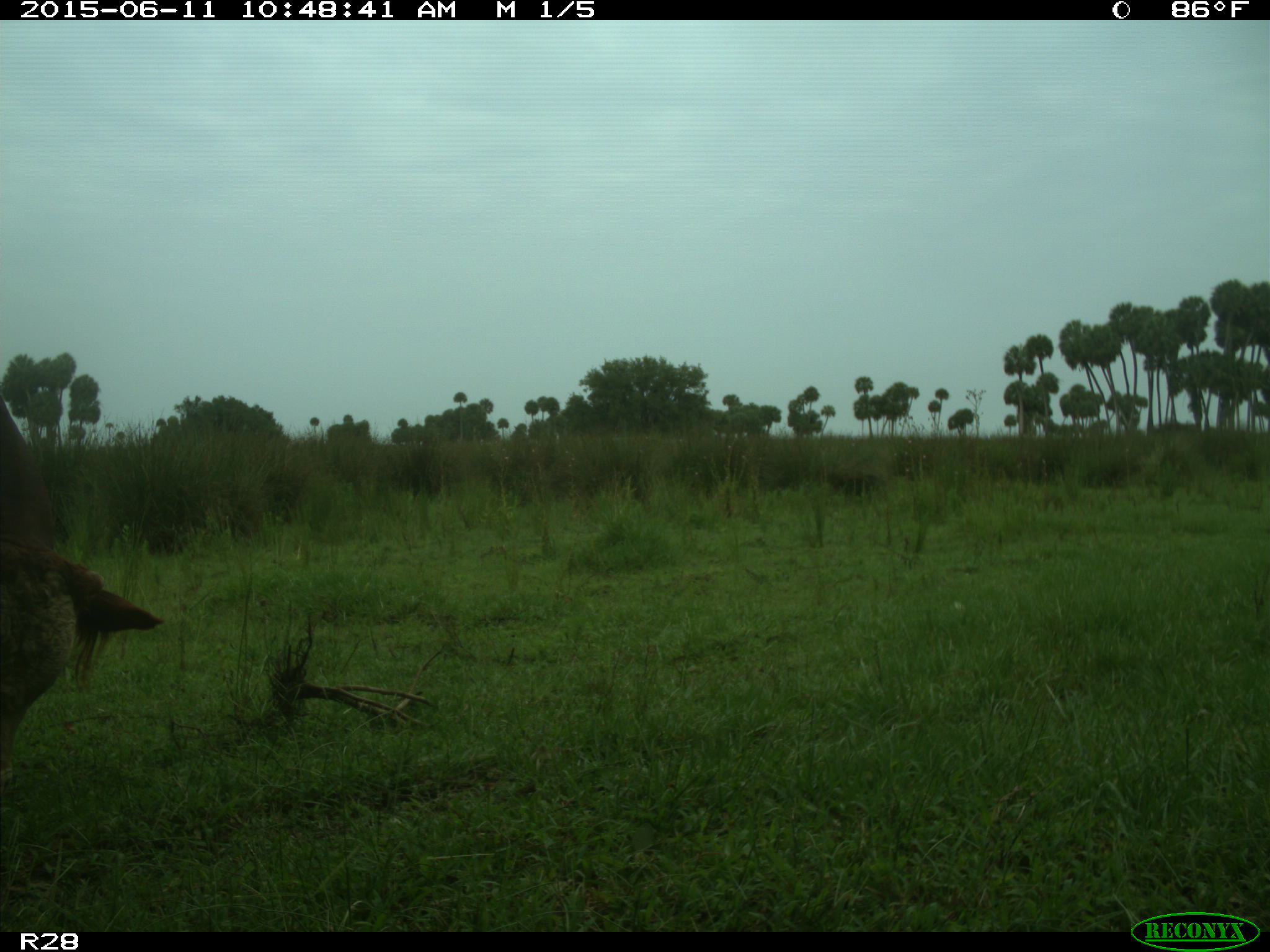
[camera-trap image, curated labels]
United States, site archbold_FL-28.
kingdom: Animalia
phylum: Chordata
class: Mammalia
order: Artiodactyla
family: Bovidae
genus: Bos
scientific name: Bos taurus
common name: domestic cow